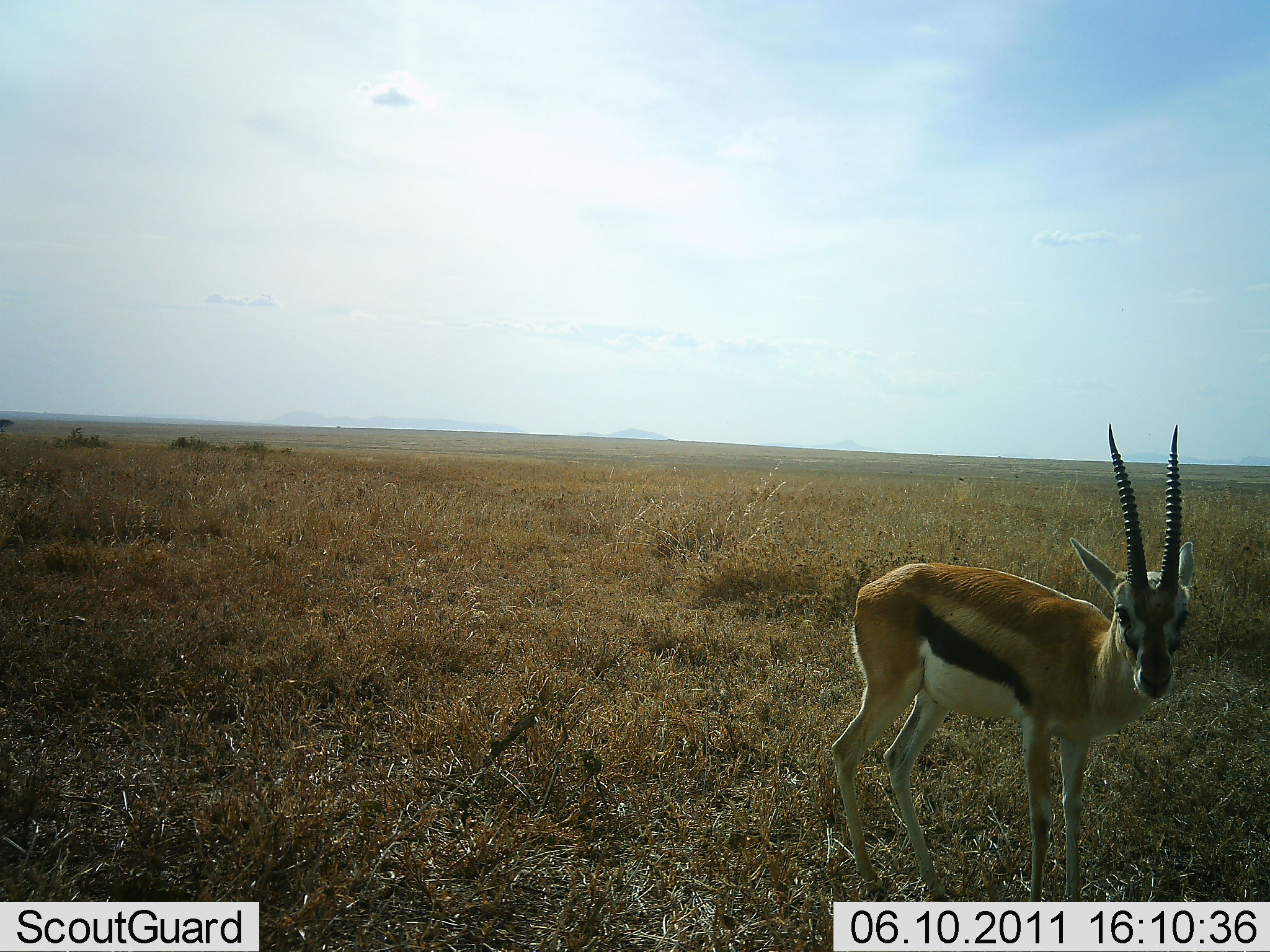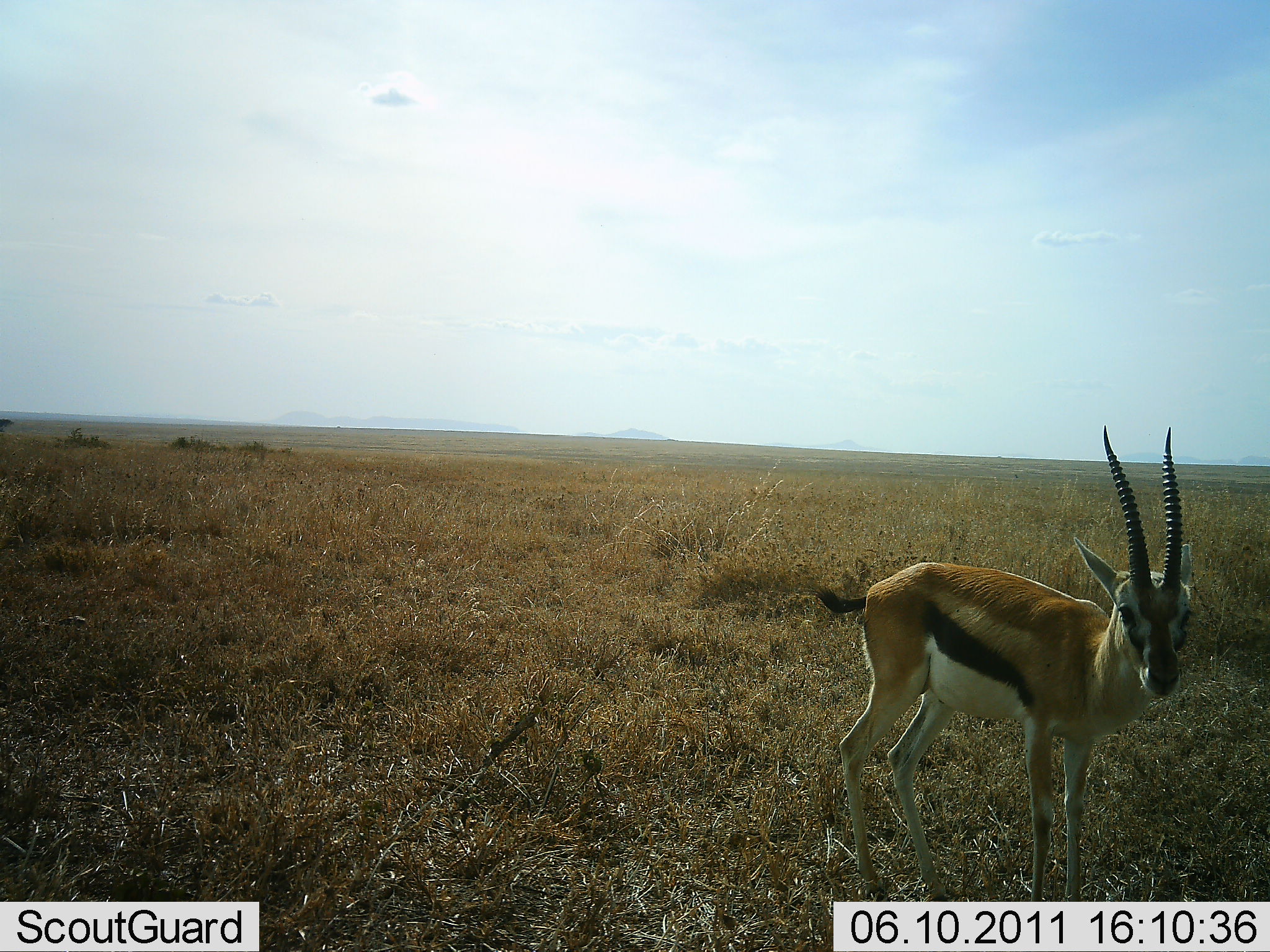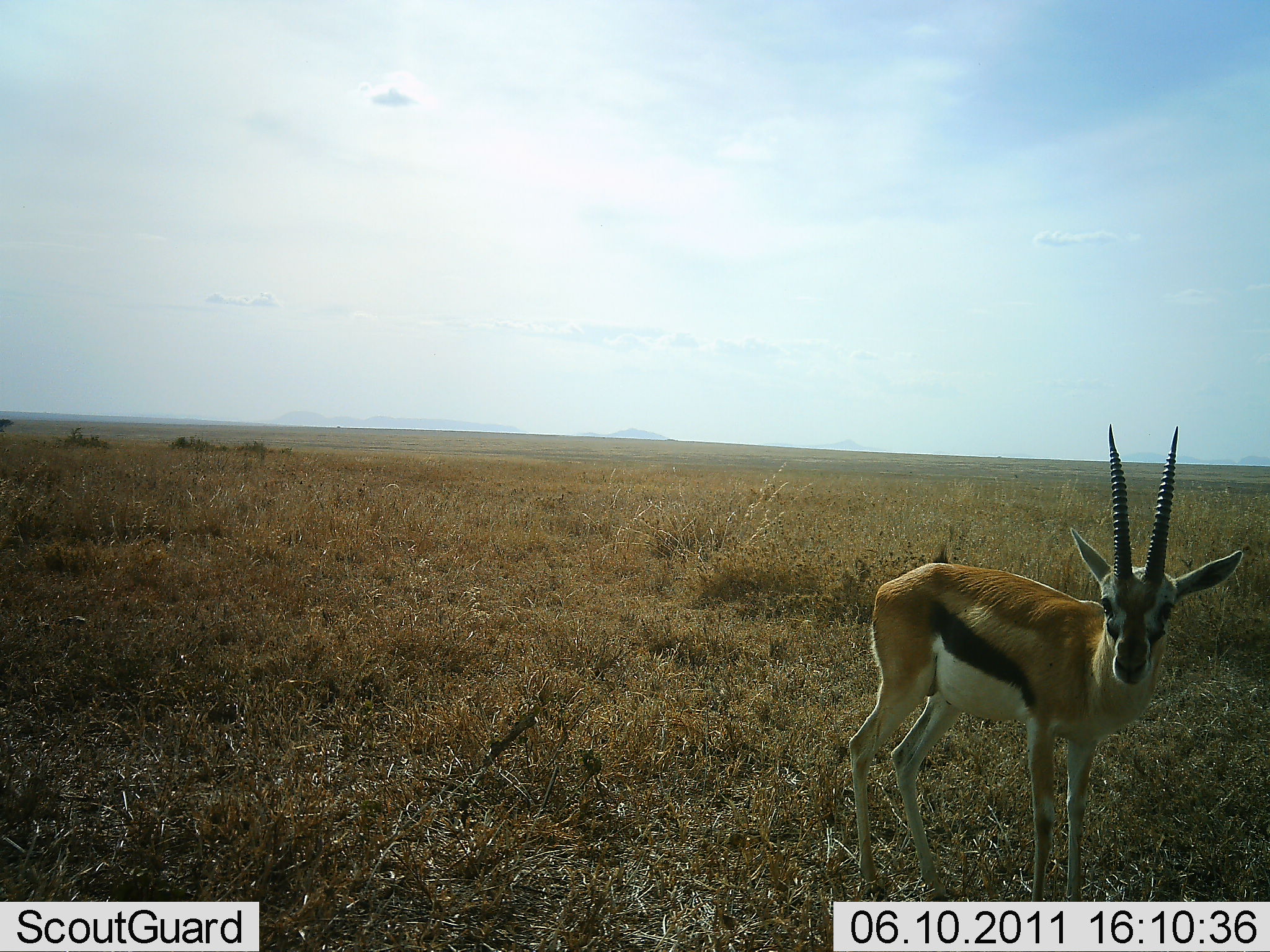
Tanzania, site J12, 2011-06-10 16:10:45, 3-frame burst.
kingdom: Animalia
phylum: Chordata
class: Mammalia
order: Artiodactyla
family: Bovidae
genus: Eudorcas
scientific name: Eudorcas thomsonii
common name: thomson's gazelle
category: gazellethomsons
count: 1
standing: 100%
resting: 0%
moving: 0%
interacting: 0%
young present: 0%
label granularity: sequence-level